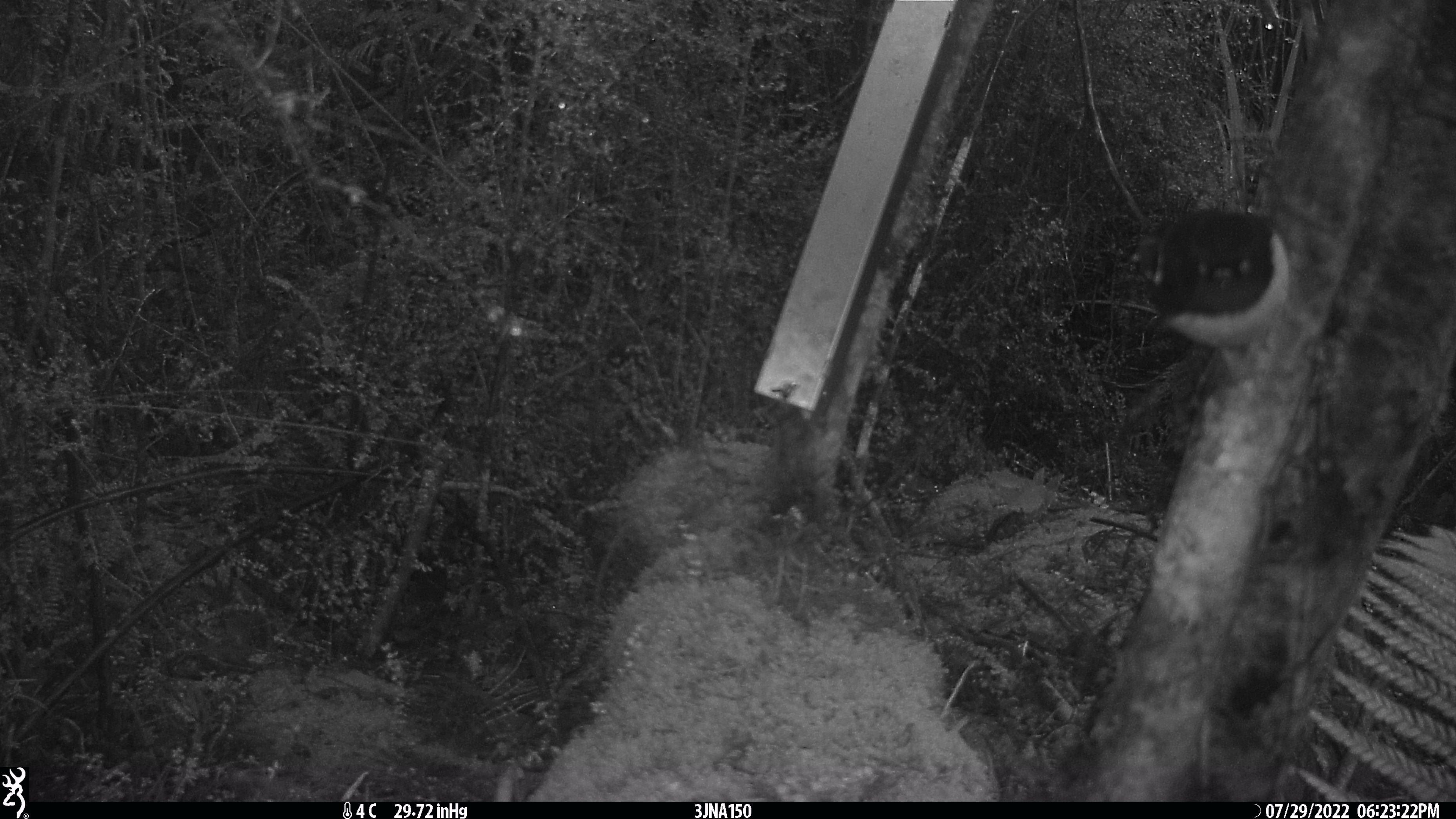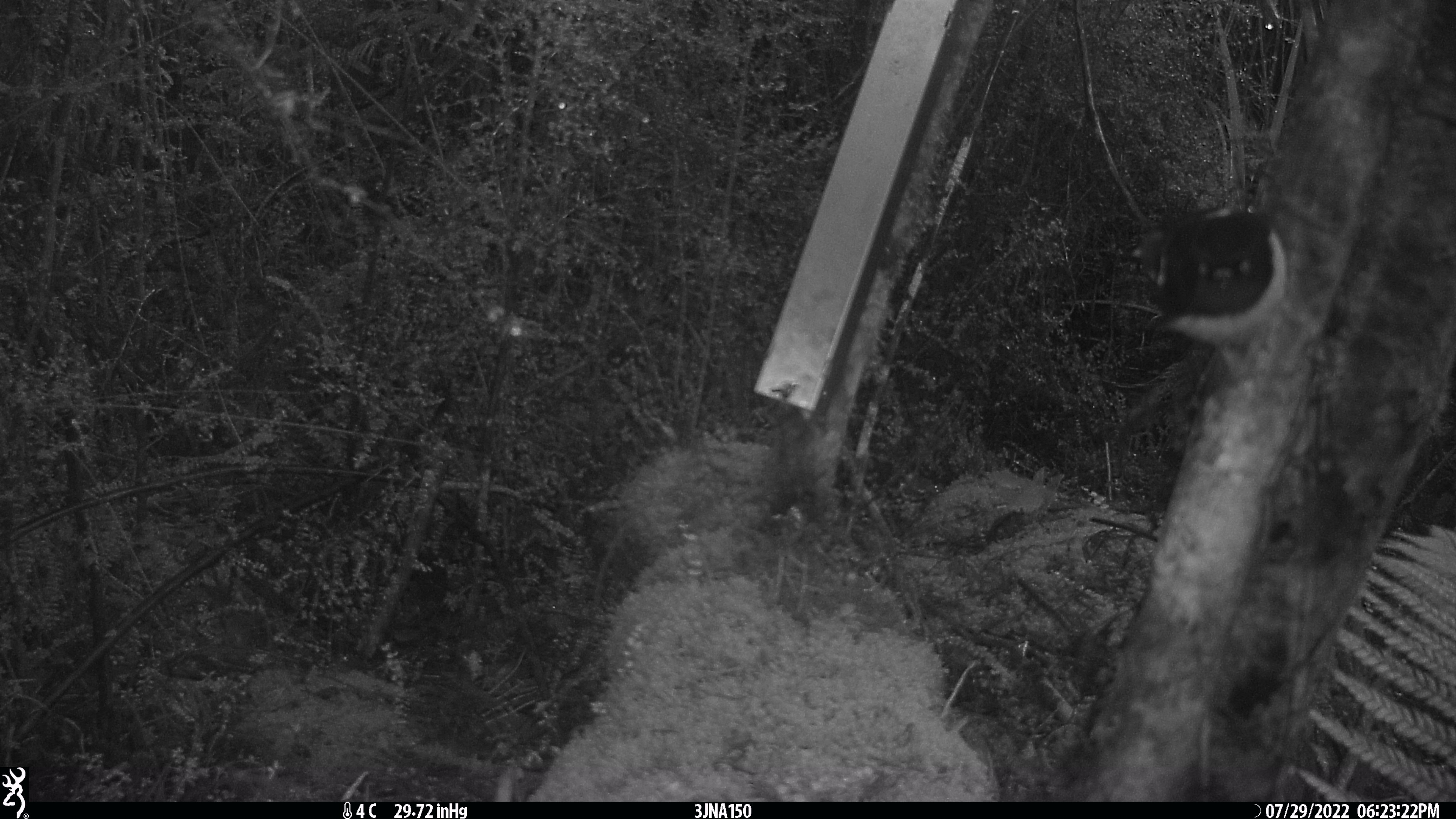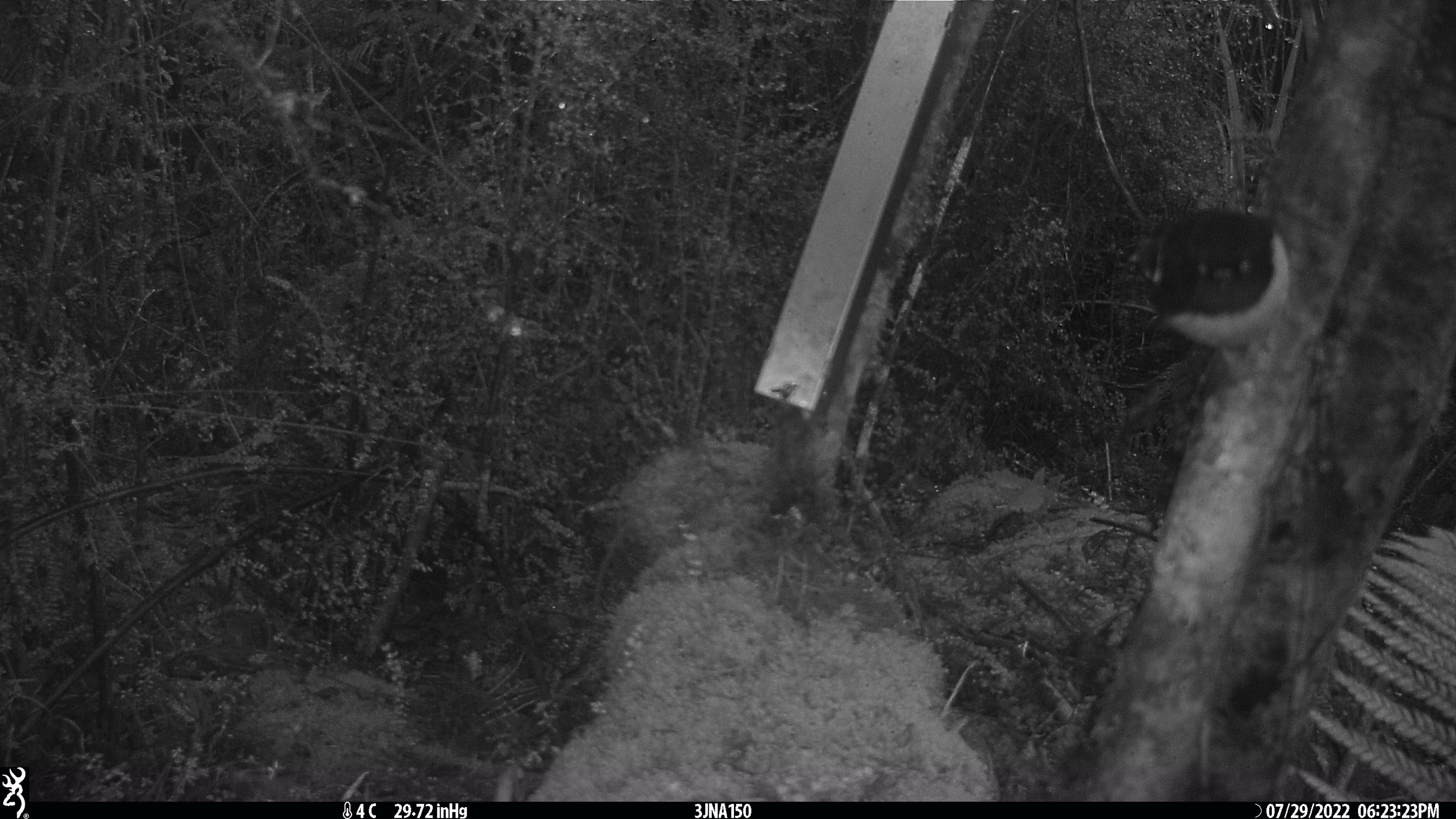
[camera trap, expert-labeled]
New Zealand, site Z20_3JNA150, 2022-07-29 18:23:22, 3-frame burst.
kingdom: Animalia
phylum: Chordata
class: Aves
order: Passeriformes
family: Petroicidae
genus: Petroica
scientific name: Petroica macrocephala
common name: tomtit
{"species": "tomtit (Petroica macrocephala)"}